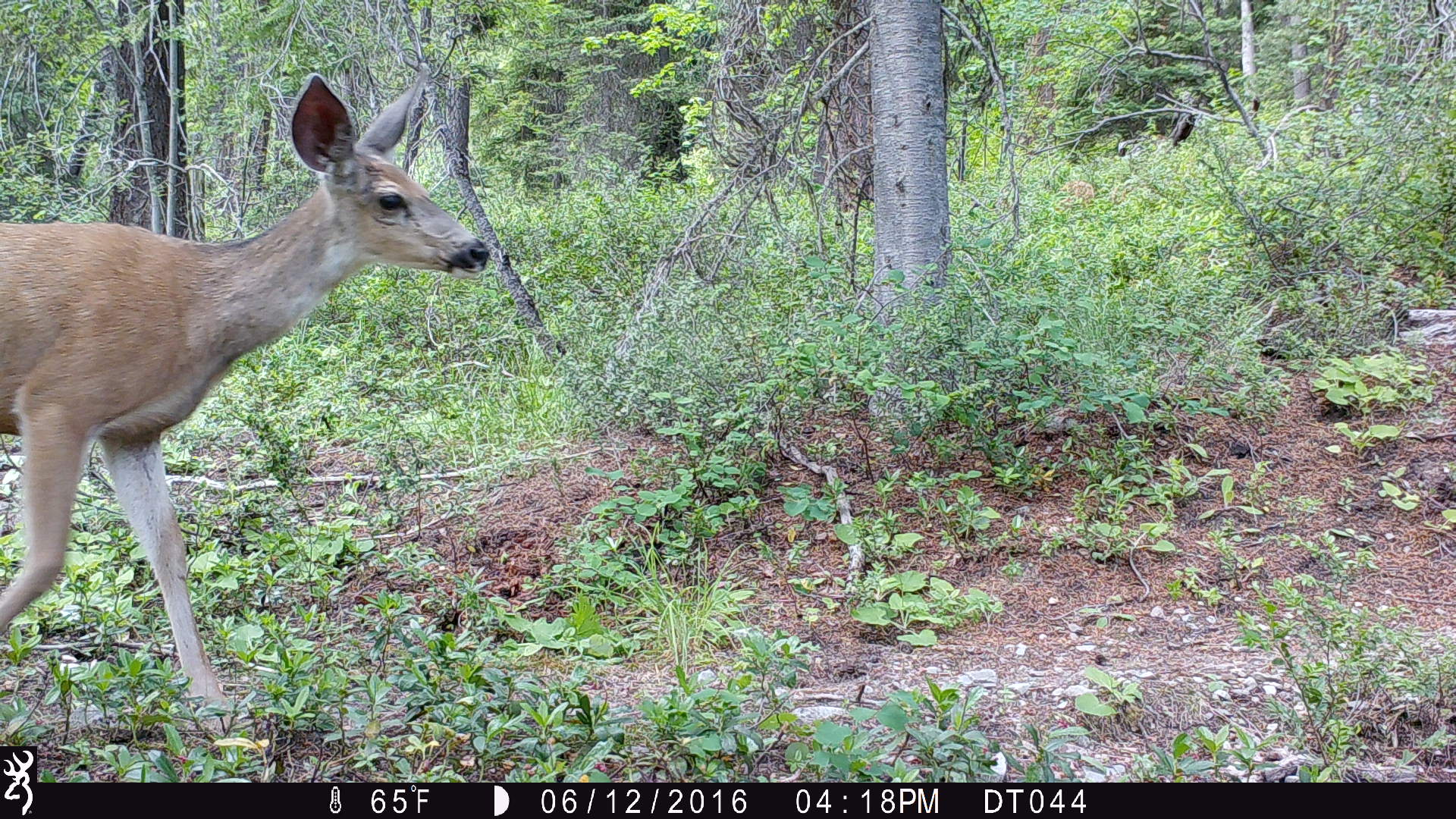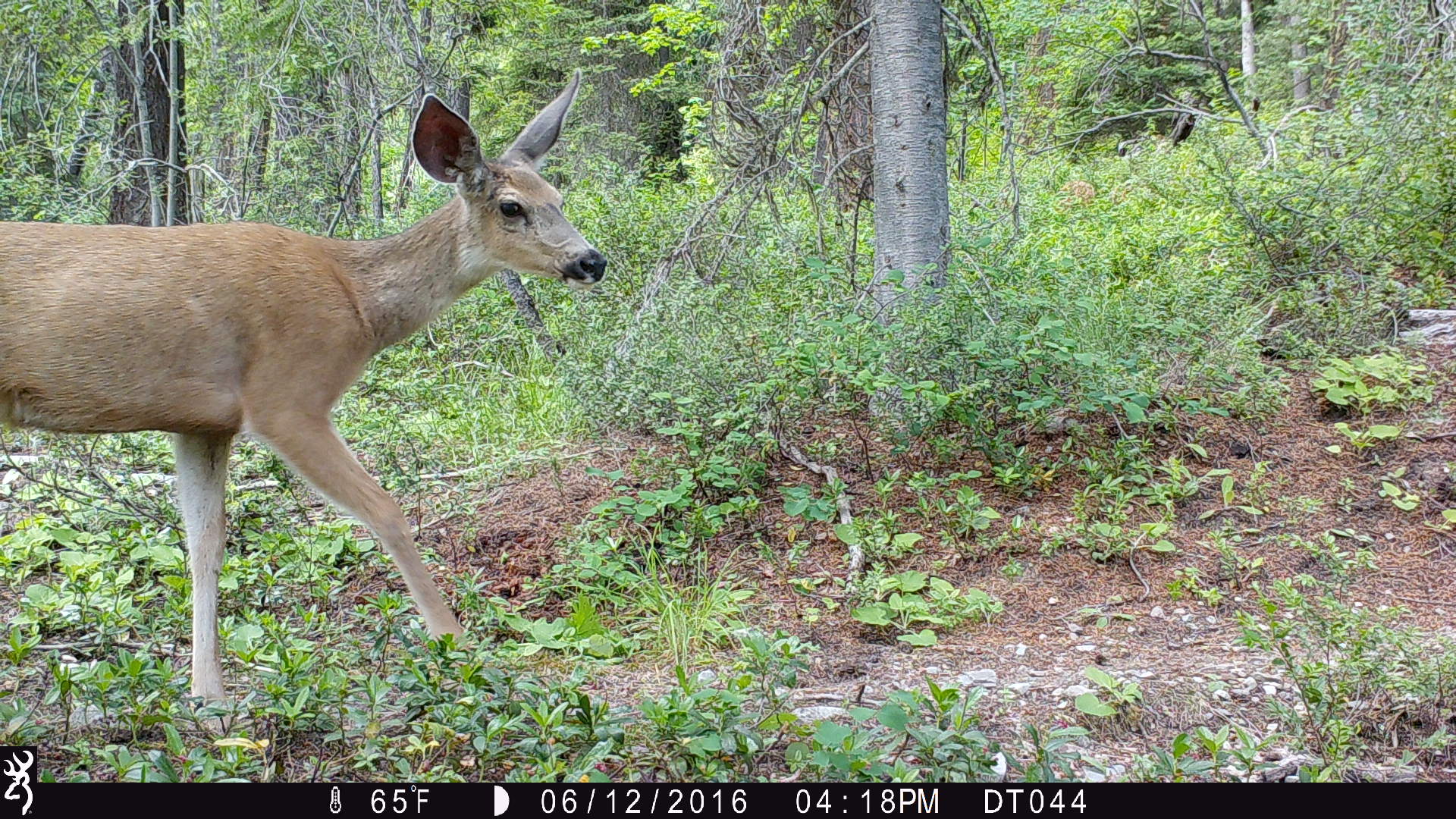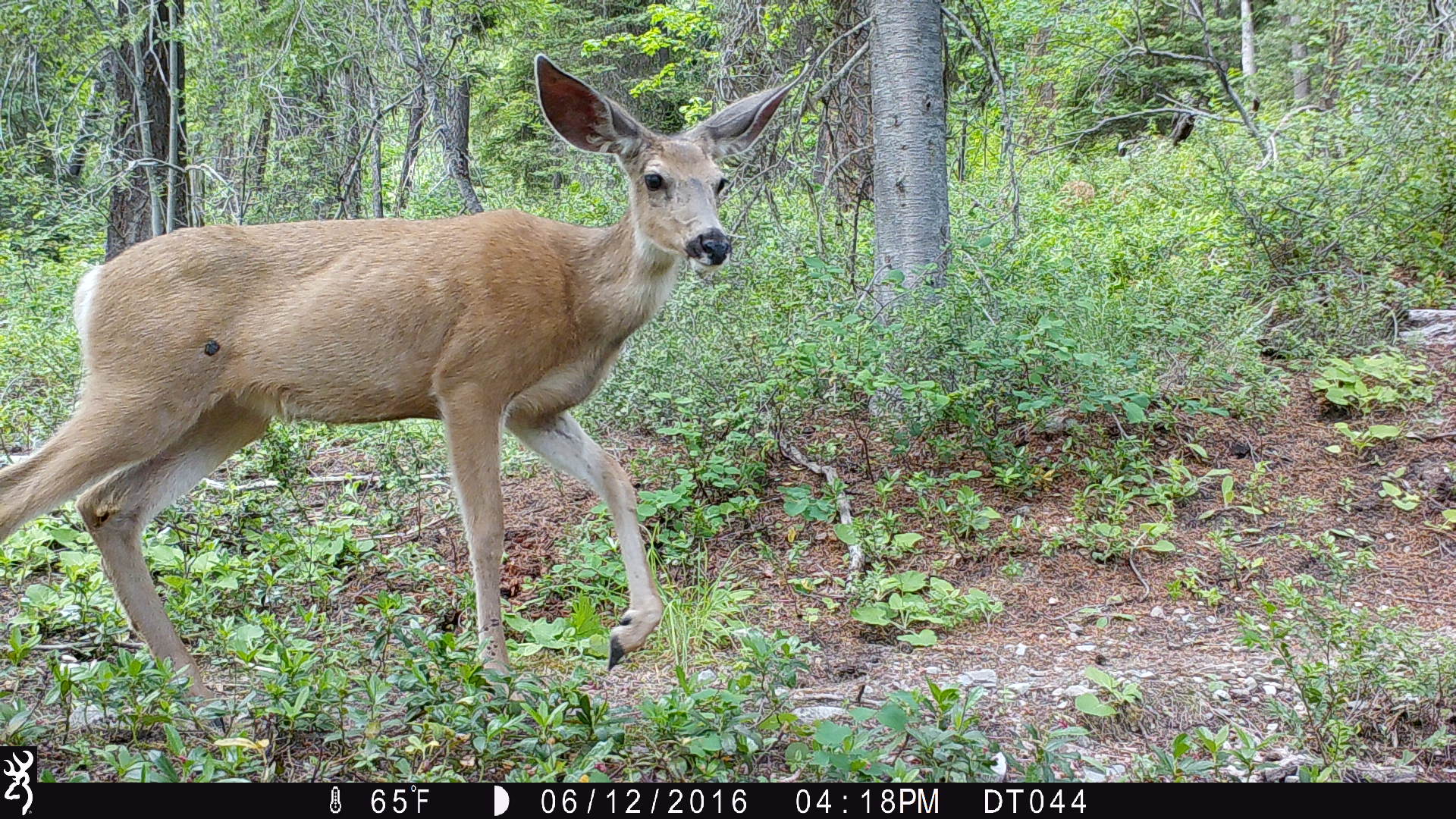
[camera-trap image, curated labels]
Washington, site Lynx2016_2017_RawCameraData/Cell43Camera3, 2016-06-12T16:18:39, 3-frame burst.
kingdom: Animalia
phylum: Chordata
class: Mammalia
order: Artiodactyla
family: Cervidae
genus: Odocoileus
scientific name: Odocoileus hemionus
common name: mule deer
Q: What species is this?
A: Odocoileus hemionus (mule deer).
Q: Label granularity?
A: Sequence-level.